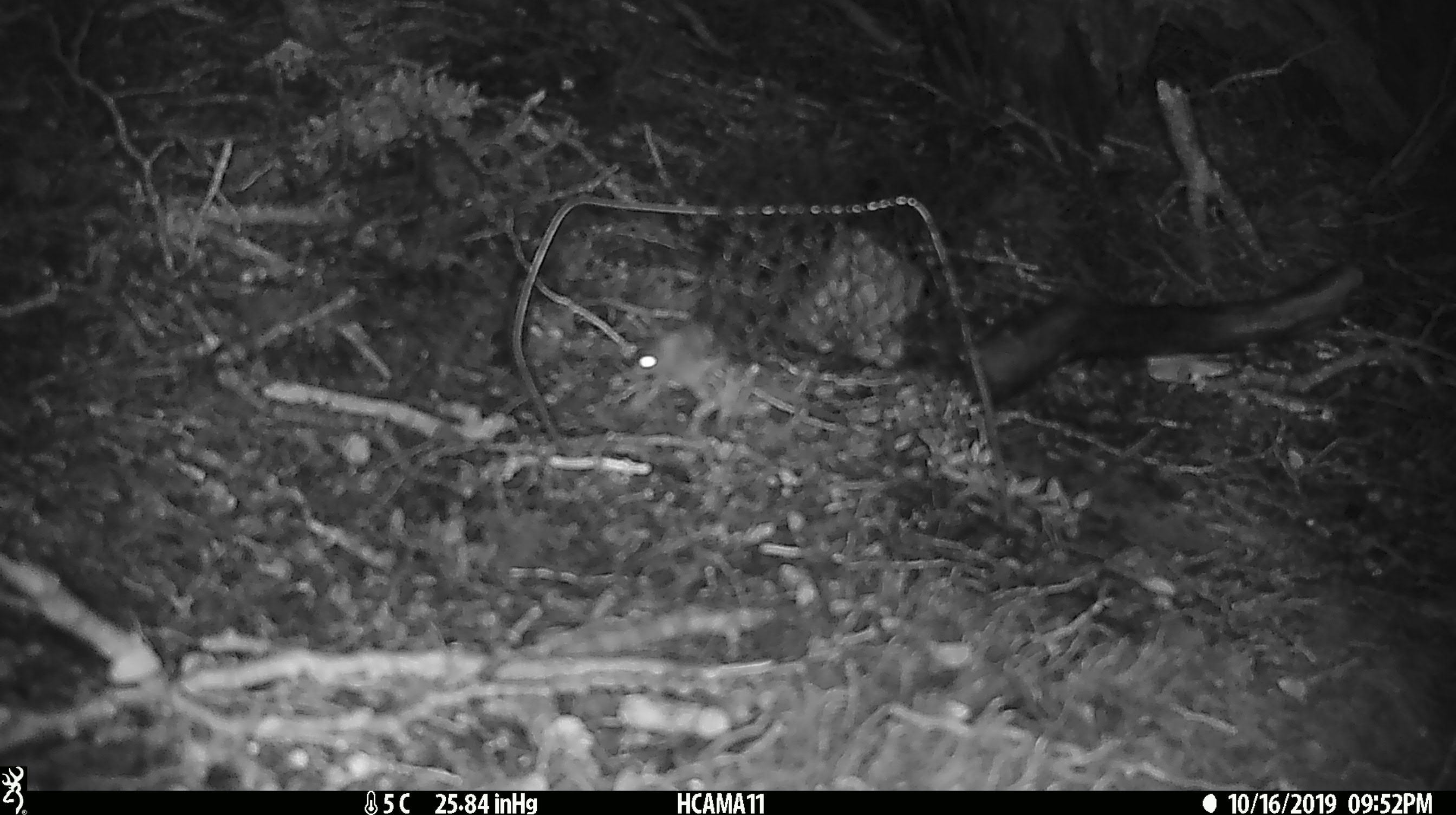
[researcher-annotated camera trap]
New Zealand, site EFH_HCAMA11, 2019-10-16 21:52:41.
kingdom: Animalia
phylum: Chordata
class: Mammalia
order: Rodentia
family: Muridae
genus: Mus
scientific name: Mus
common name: mouse